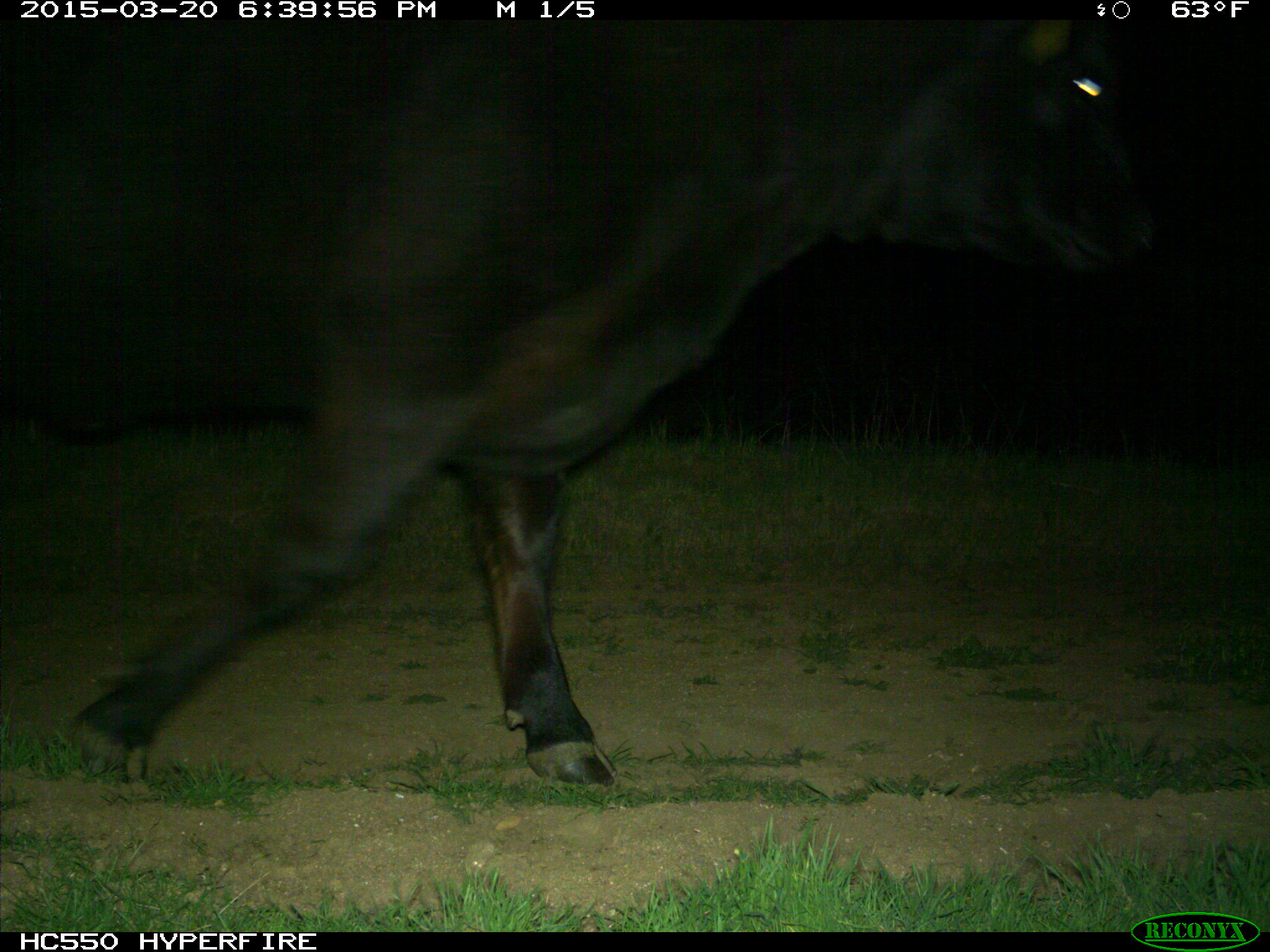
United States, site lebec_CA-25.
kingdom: Animalia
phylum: Chordata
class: Mammalia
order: Artiodactyla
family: Bovidae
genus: Bos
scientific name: Bos taurus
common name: domestic cow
Bos taurus (domestic cow).